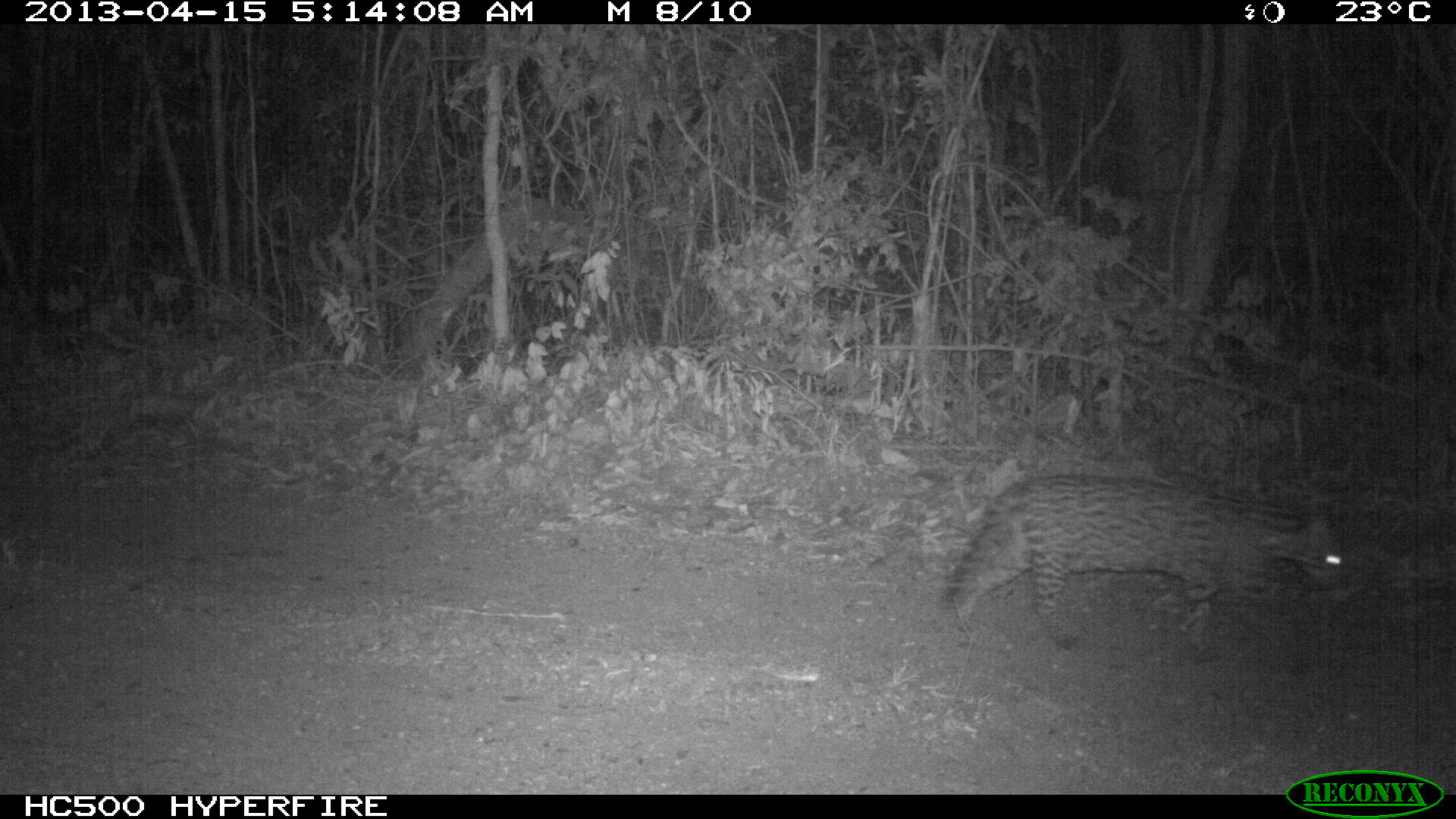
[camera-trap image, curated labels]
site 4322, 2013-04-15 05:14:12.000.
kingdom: Animalia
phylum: Chordata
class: Mammalia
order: Carnivora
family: Felidae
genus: Leopardus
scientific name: Leopardus pardalis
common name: ocelot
Leopardus pardalis (ocelot), count 1.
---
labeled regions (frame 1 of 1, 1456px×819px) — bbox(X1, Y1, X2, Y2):
leopardus pardalis: bbox(942, 471, 1340, 658)